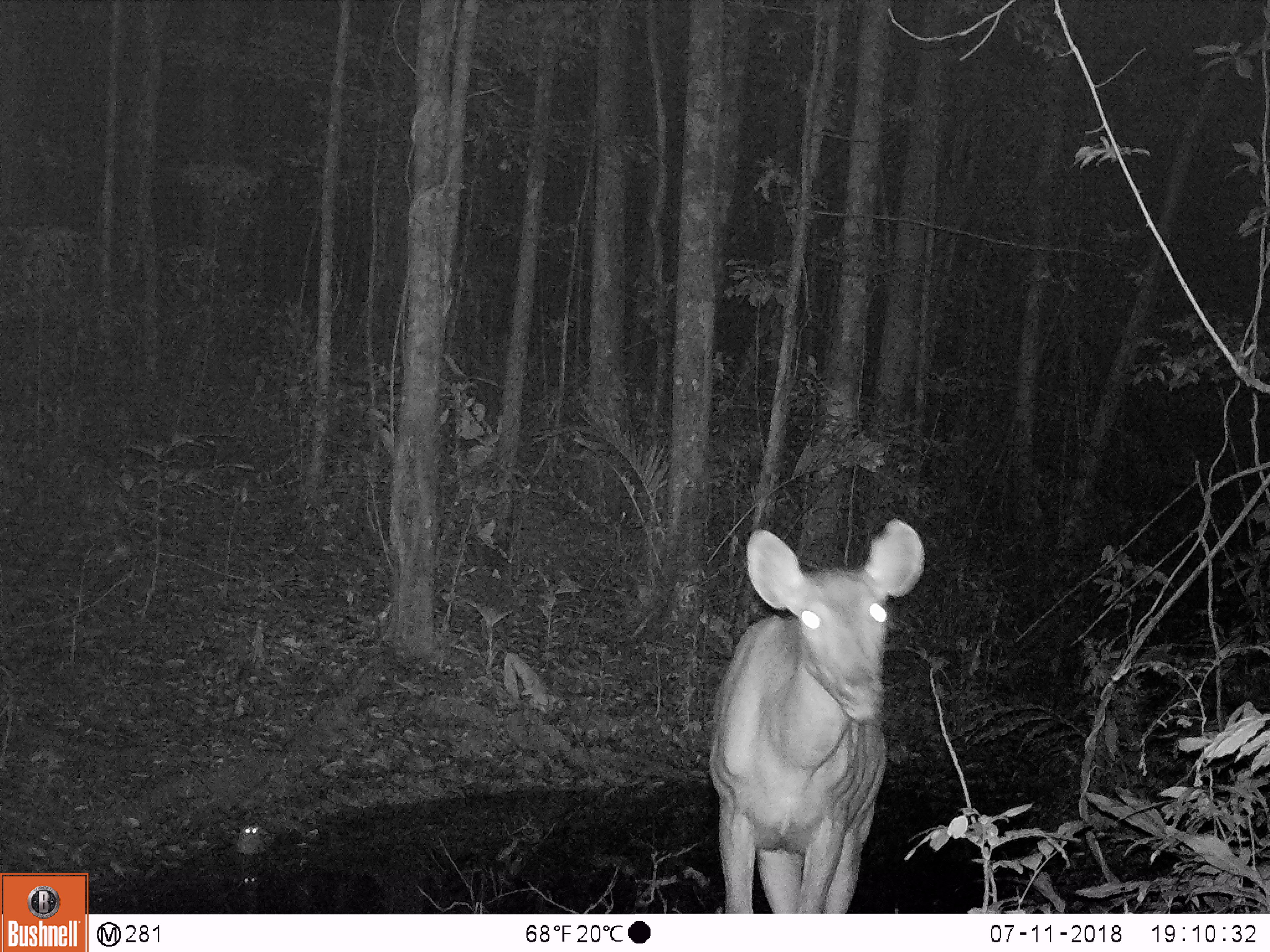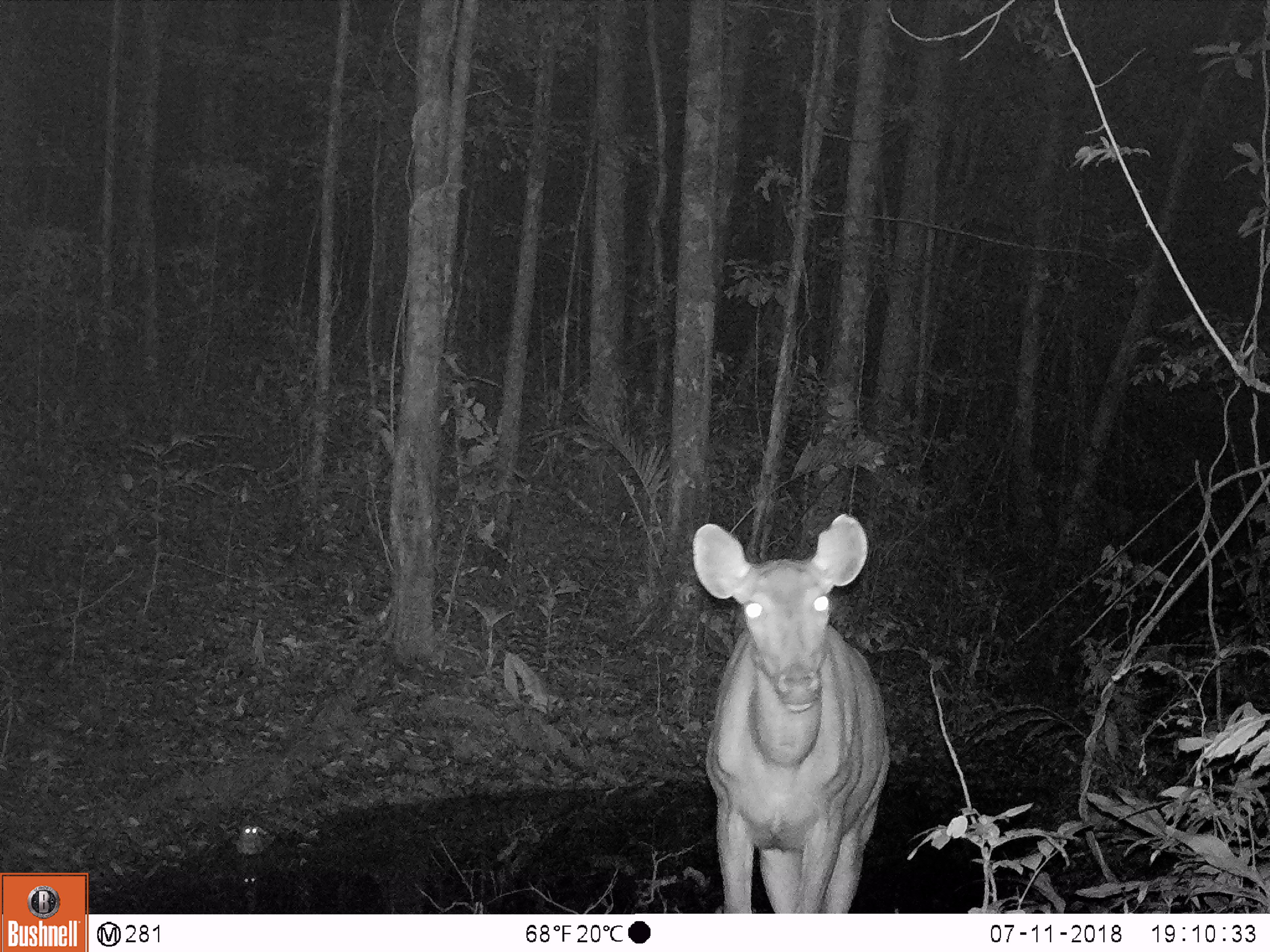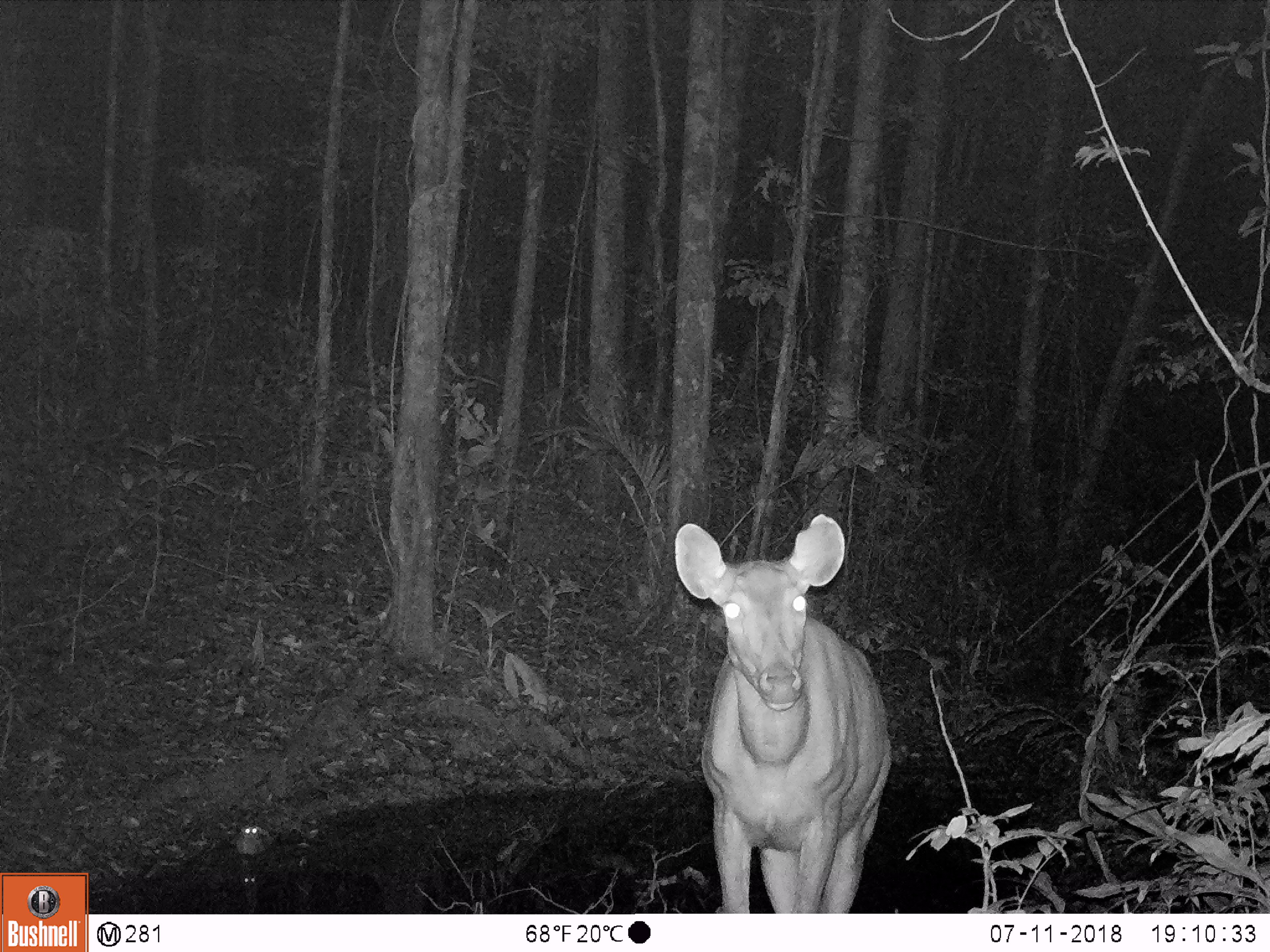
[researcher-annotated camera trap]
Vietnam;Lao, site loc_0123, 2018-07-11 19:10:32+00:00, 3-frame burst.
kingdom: Animalia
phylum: Chordata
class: Mammalia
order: Artiodactyla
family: Cervidae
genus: Rusa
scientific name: Rusa unicolor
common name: sambar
Sambar (Rusa unicolor). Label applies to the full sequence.